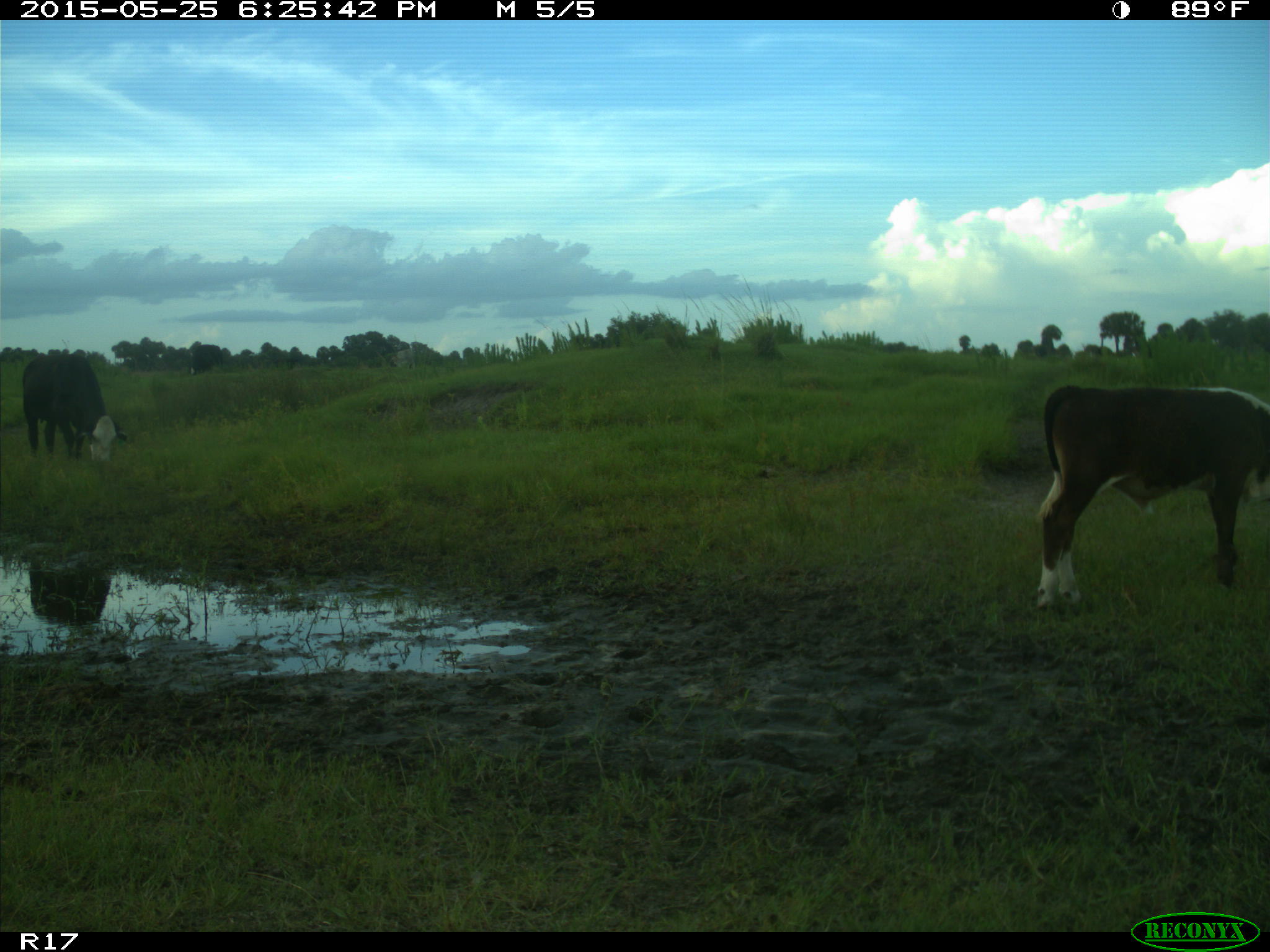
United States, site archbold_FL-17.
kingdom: Animalia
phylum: Chordata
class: Mammalia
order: Artiodactyla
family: Bovidae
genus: Bos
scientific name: Bos taurus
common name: domestic cow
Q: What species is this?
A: Bos taurus (domestic cow).